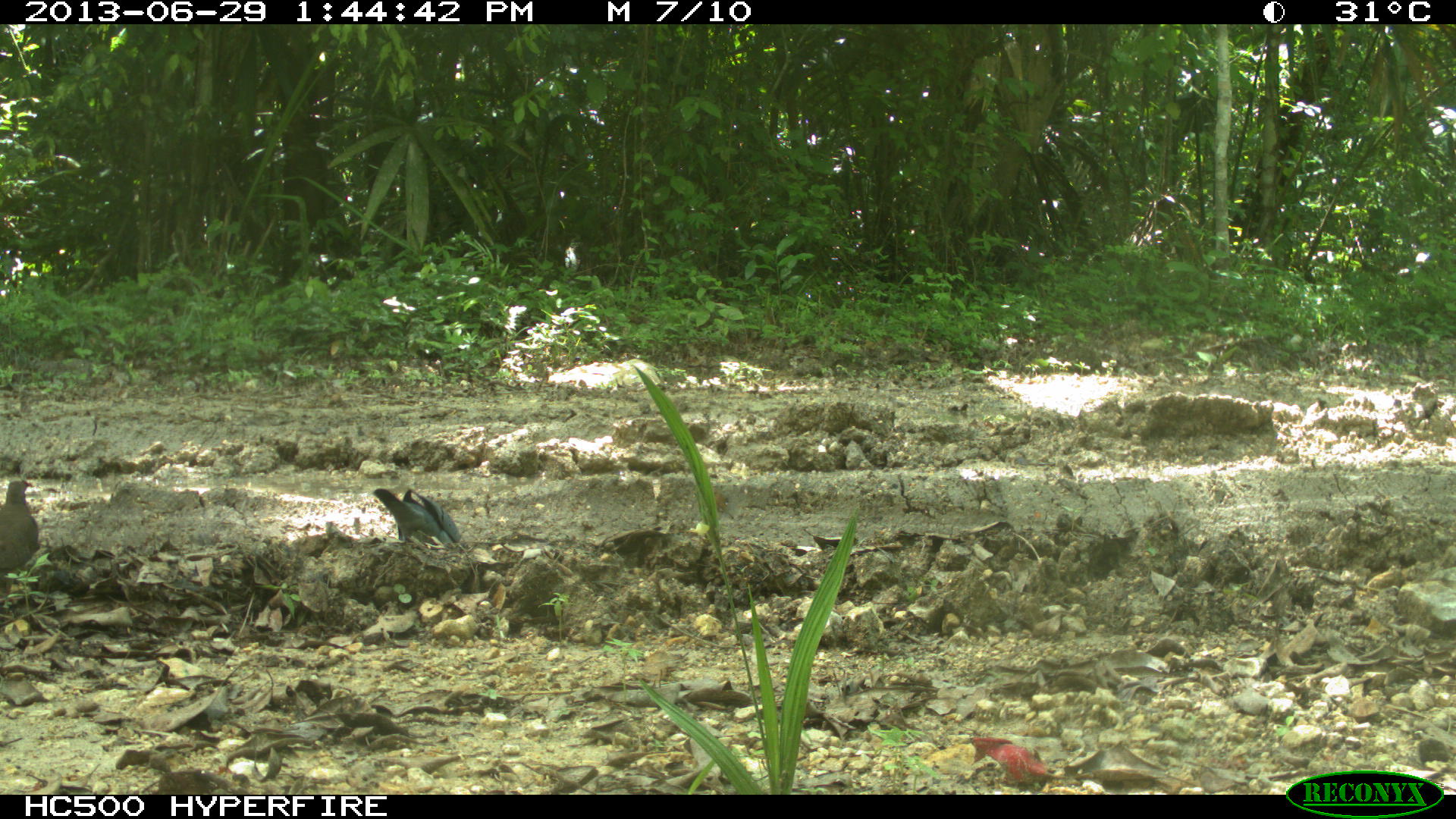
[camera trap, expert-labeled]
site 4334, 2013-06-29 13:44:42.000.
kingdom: Animalia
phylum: Chordata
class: Aves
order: Columbiformes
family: Columbidae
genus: Claravis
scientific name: Claravis pretiosa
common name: blue ground-dove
Claravis pretiosa (blue ground-dove), count 2.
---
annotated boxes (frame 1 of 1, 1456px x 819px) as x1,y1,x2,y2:
claravis pretiosa: 372,486,463,546; 0,478,39,602